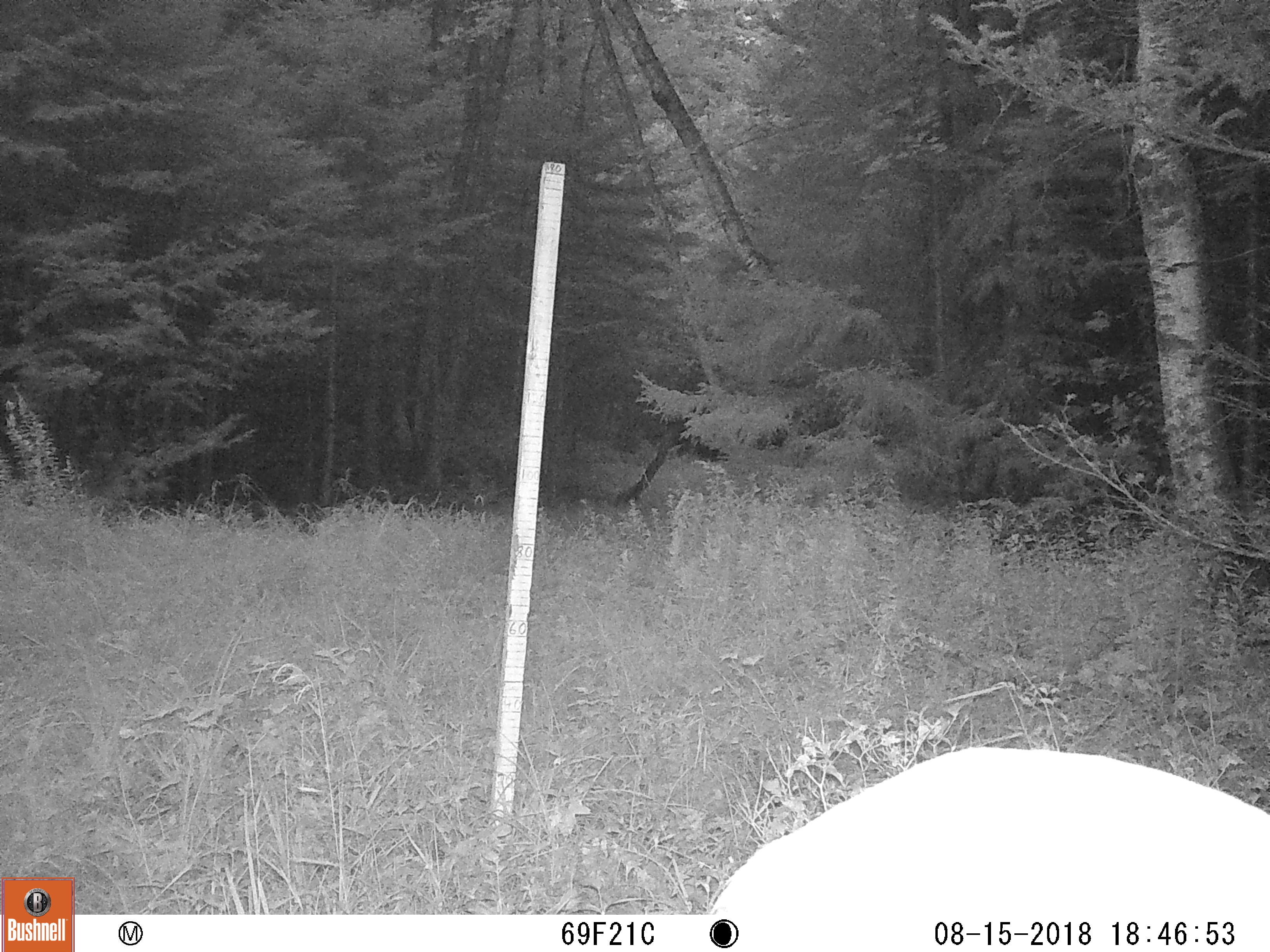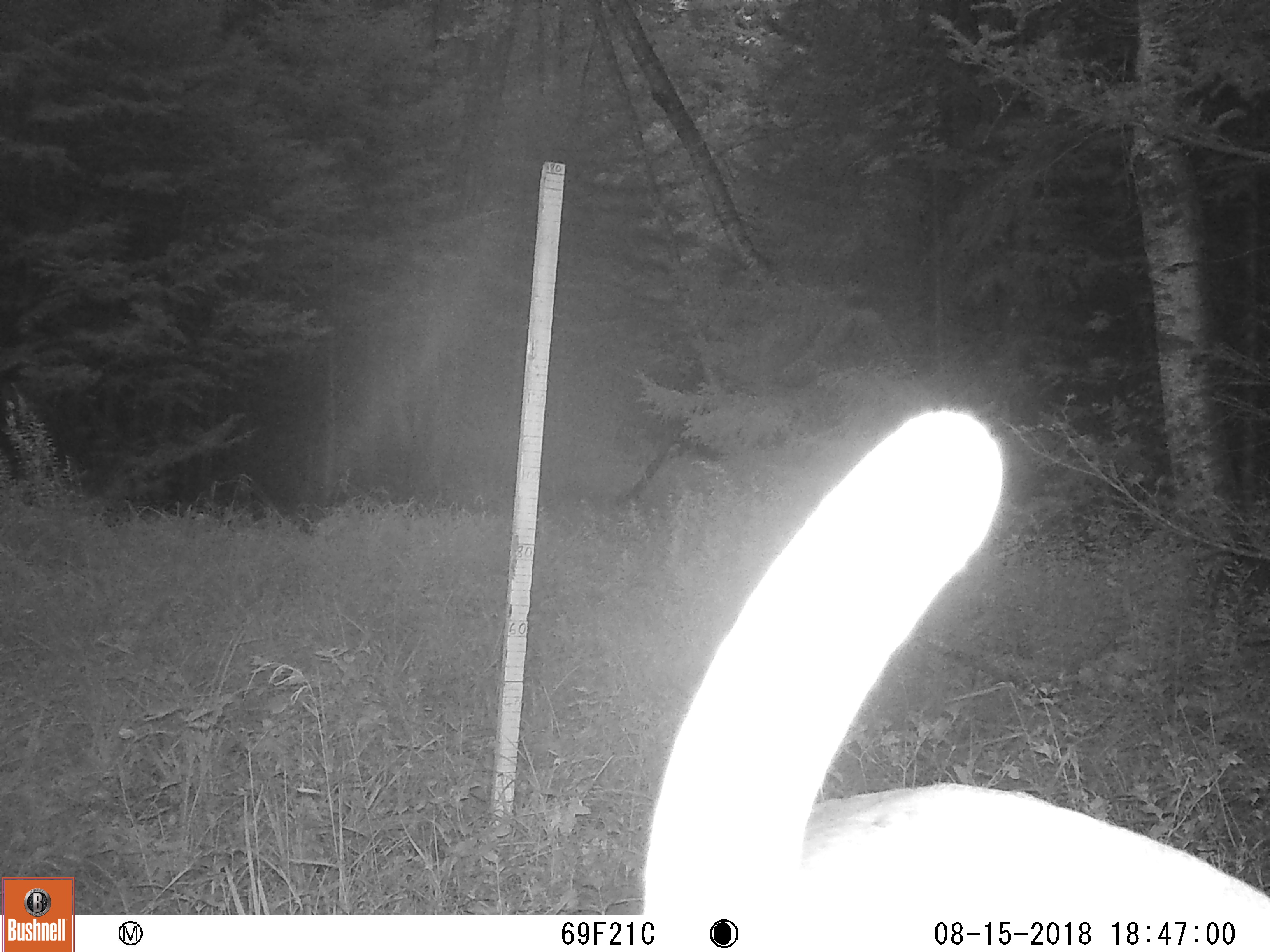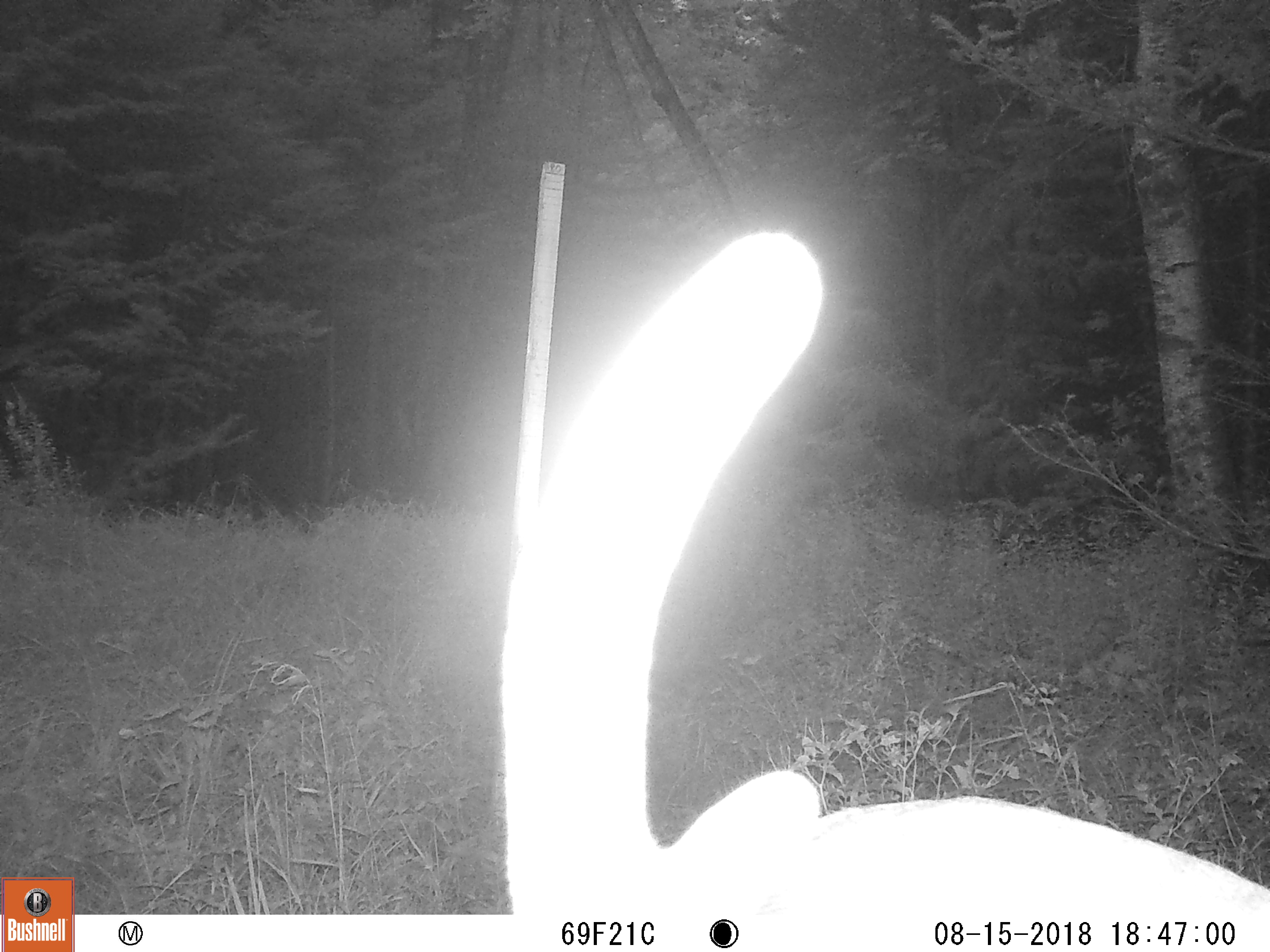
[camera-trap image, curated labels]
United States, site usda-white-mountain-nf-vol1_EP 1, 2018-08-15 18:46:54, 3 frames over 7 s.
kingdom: Animalia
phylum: Chordata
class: Mammalia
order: Artiodactyla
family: Cervidae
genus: Odocoileus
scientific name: Odocoileus virginianus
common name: white-tailed deer